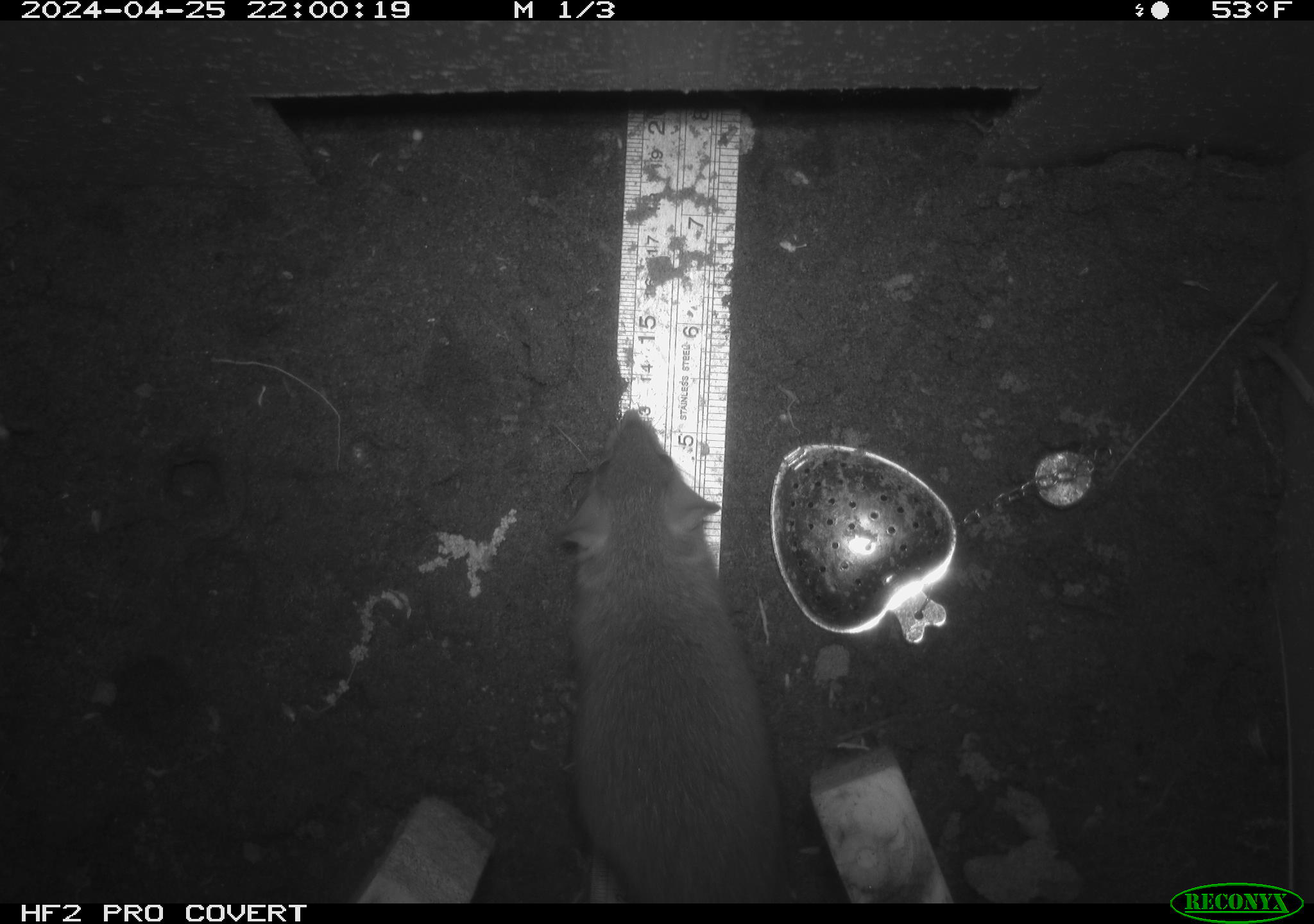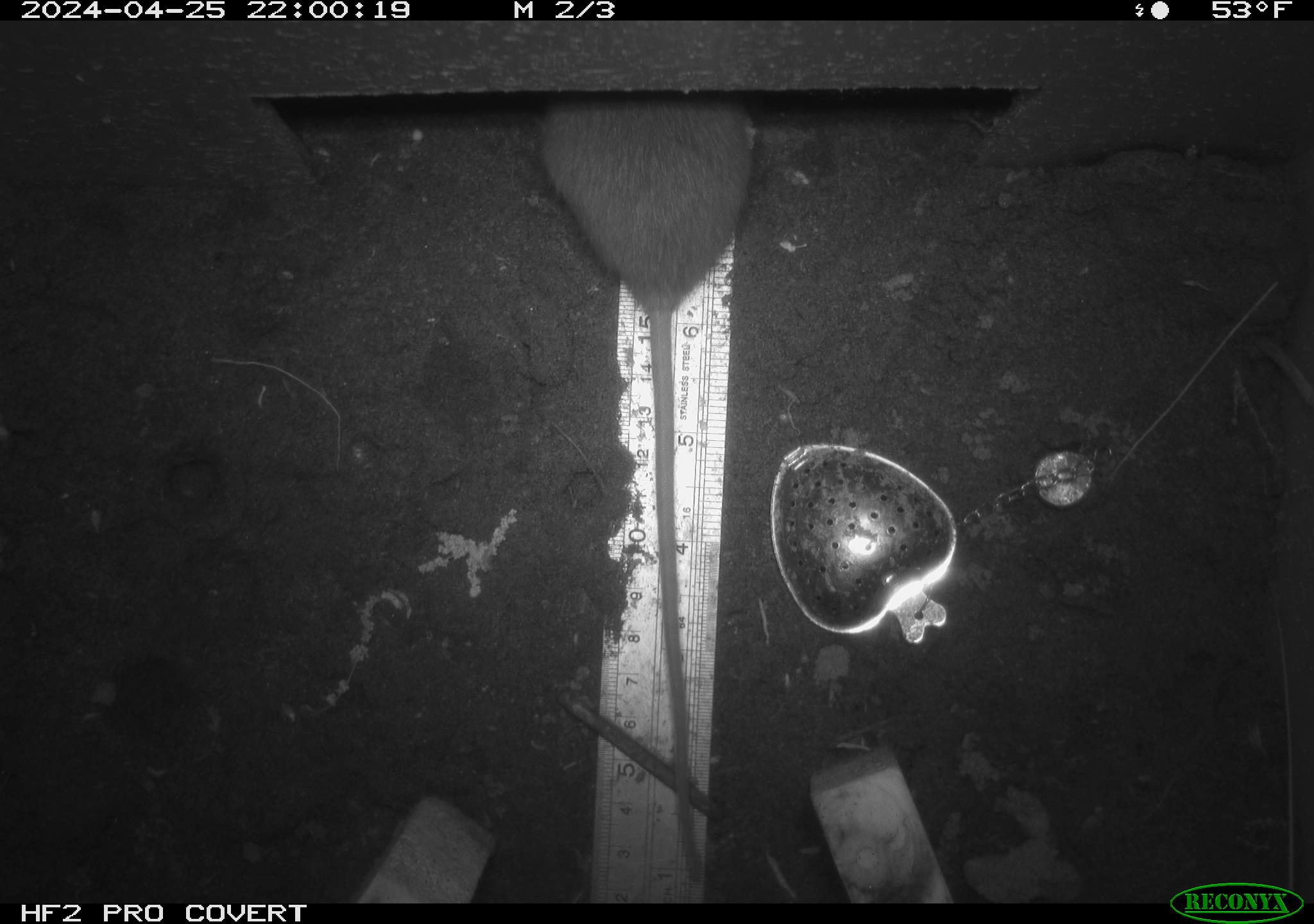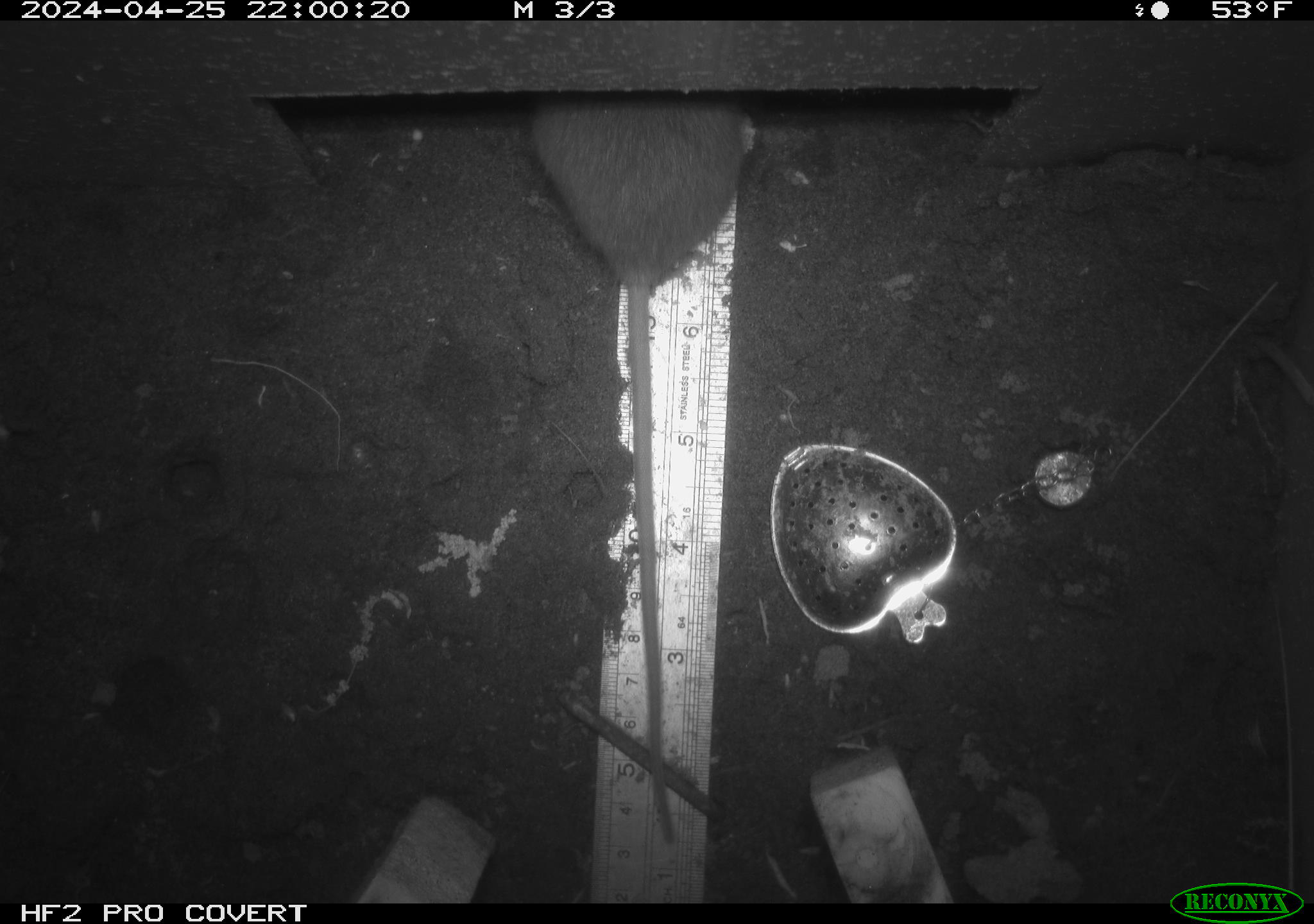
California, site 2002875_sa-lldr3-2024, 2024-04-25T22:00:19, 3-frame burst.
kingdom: Animalia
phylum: Chordata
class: Mammalia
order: Rodentia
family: Muridae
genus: Rattus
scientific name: Rattus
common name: rat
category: rattus species